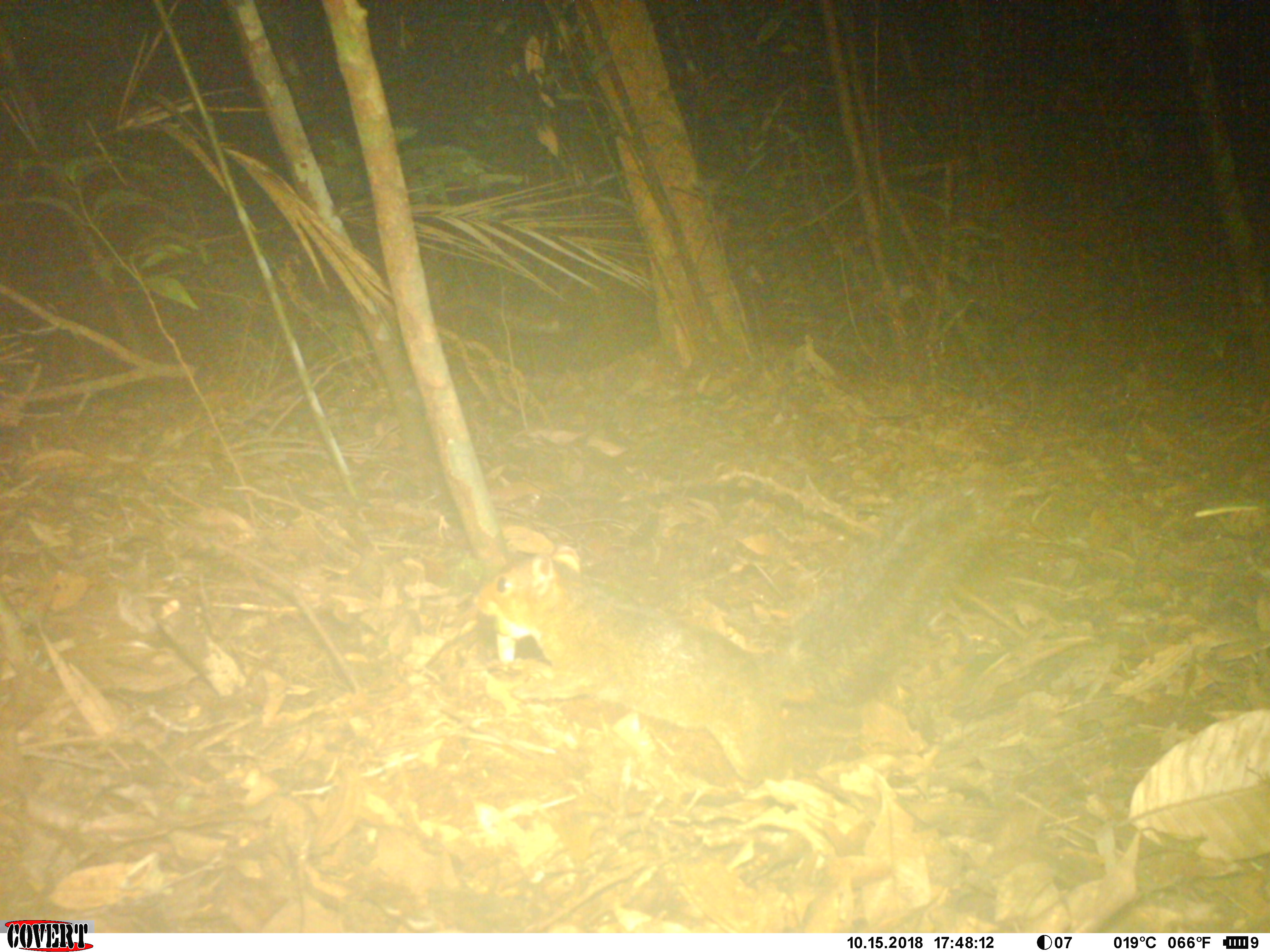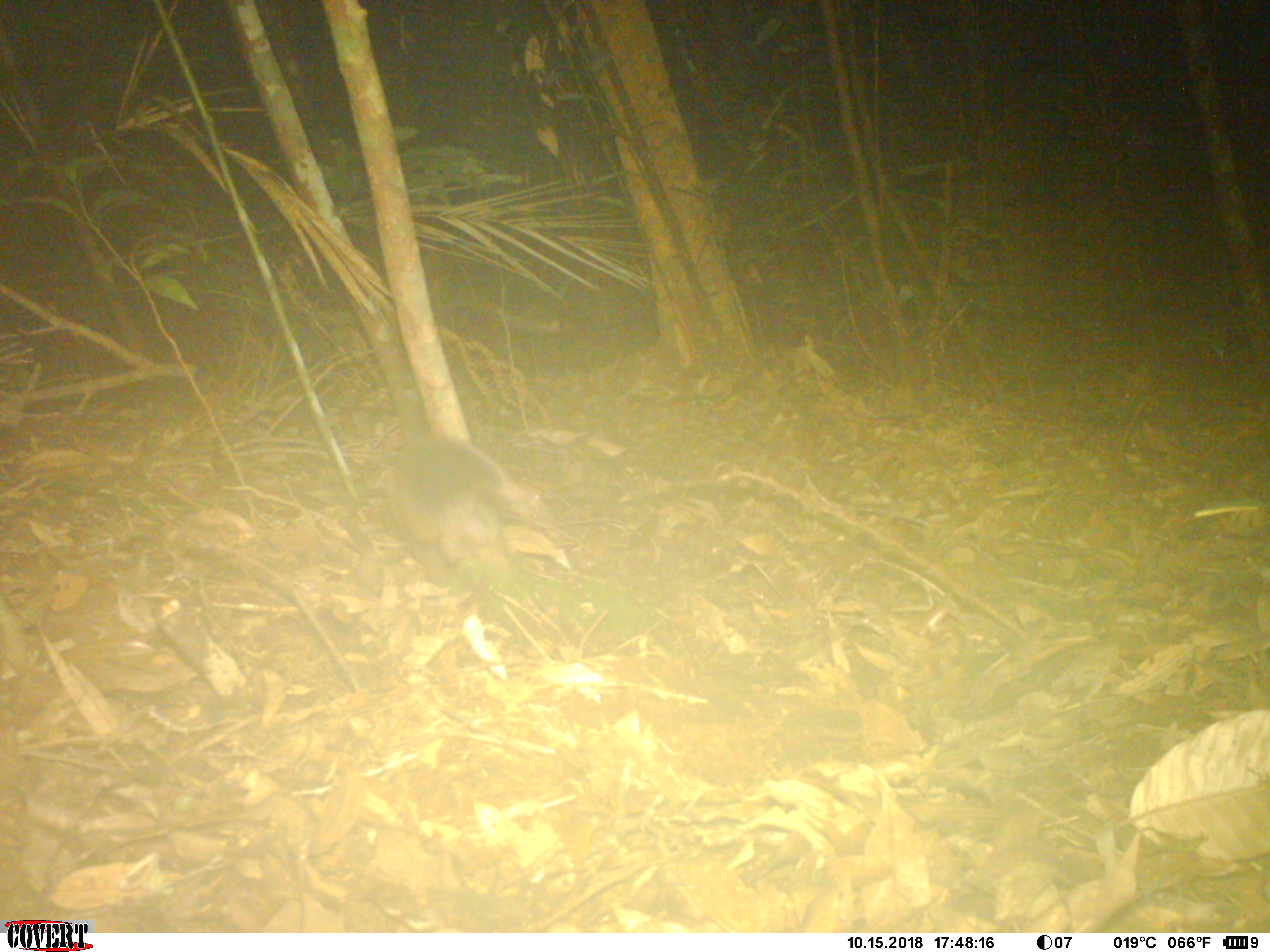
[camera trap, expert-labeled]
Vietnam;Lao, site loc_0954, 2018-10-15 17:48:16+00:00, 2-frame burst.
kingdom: Animalia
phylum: Chordata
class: Mammalia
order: Rodentia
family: Sciuridae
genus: Dremomys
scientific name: Dremomys rufigenis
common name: red-cheeked squirrel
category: red cheeked squirrel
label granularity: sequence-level